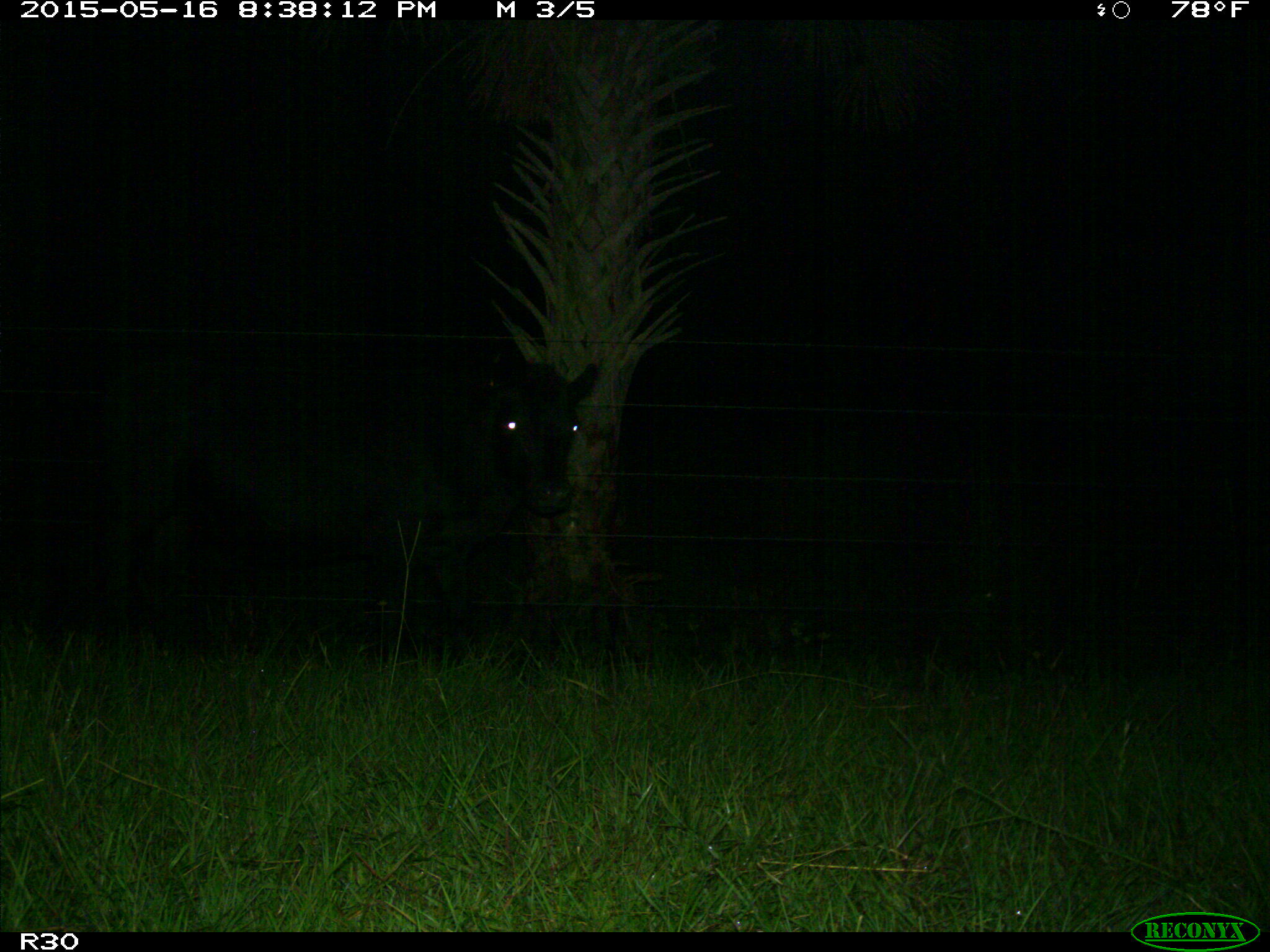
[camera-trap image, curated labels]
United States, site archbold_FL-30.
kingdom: Animalia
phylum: Chordata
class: Mammalia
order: Artiodactyla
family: Bovidae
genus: Bos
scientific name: Bos taurus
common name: domestic cow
Bos taurus (domestic cow).